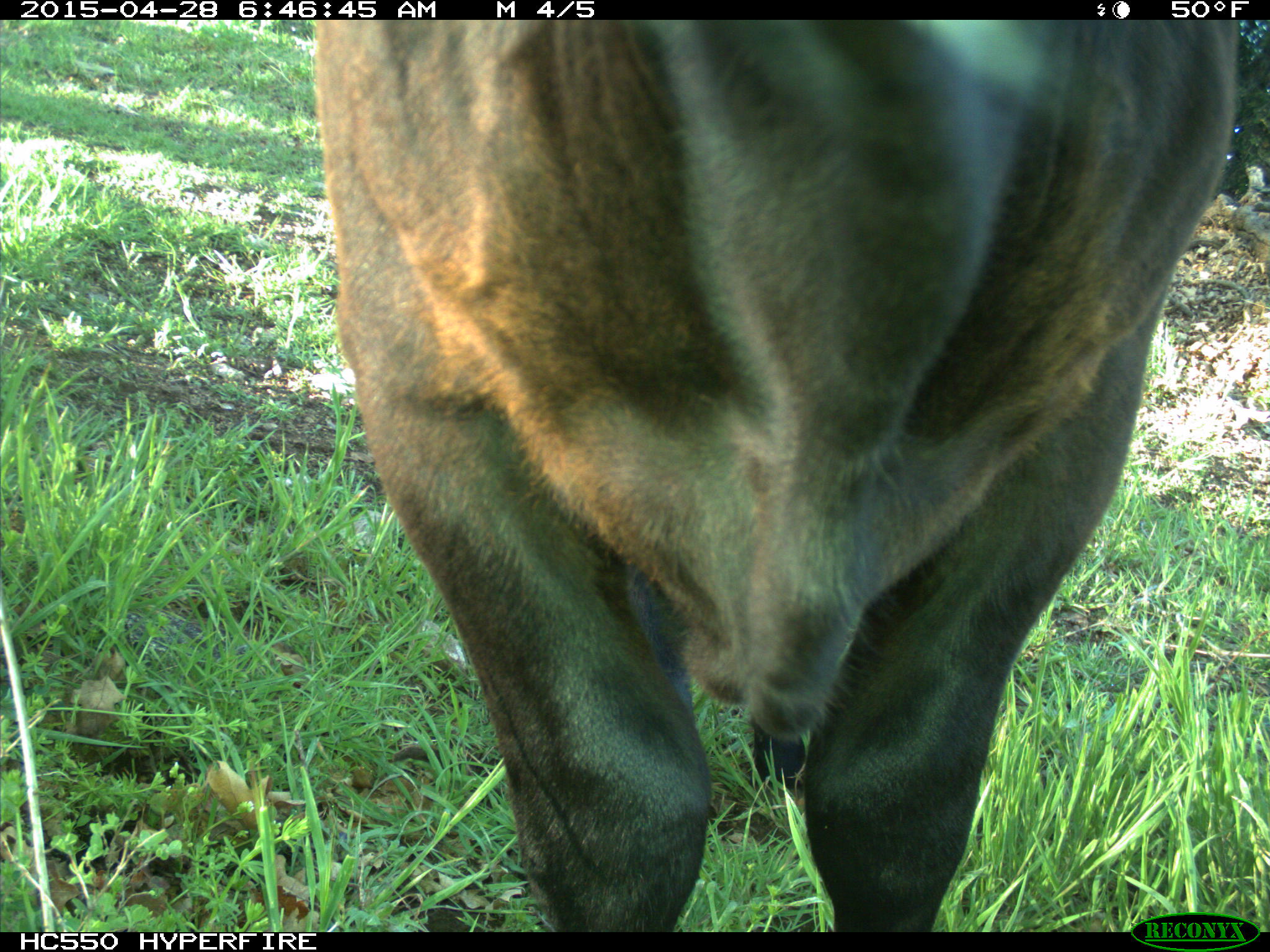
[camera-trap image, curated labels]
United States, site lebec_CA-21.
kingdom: Animalia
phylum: Chordata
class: Mammalia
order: Artiodactyla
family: Bovidae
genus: Bos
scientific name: Bos taurus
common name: domestic cow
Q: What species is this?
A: Bos taurus (domestic cow).